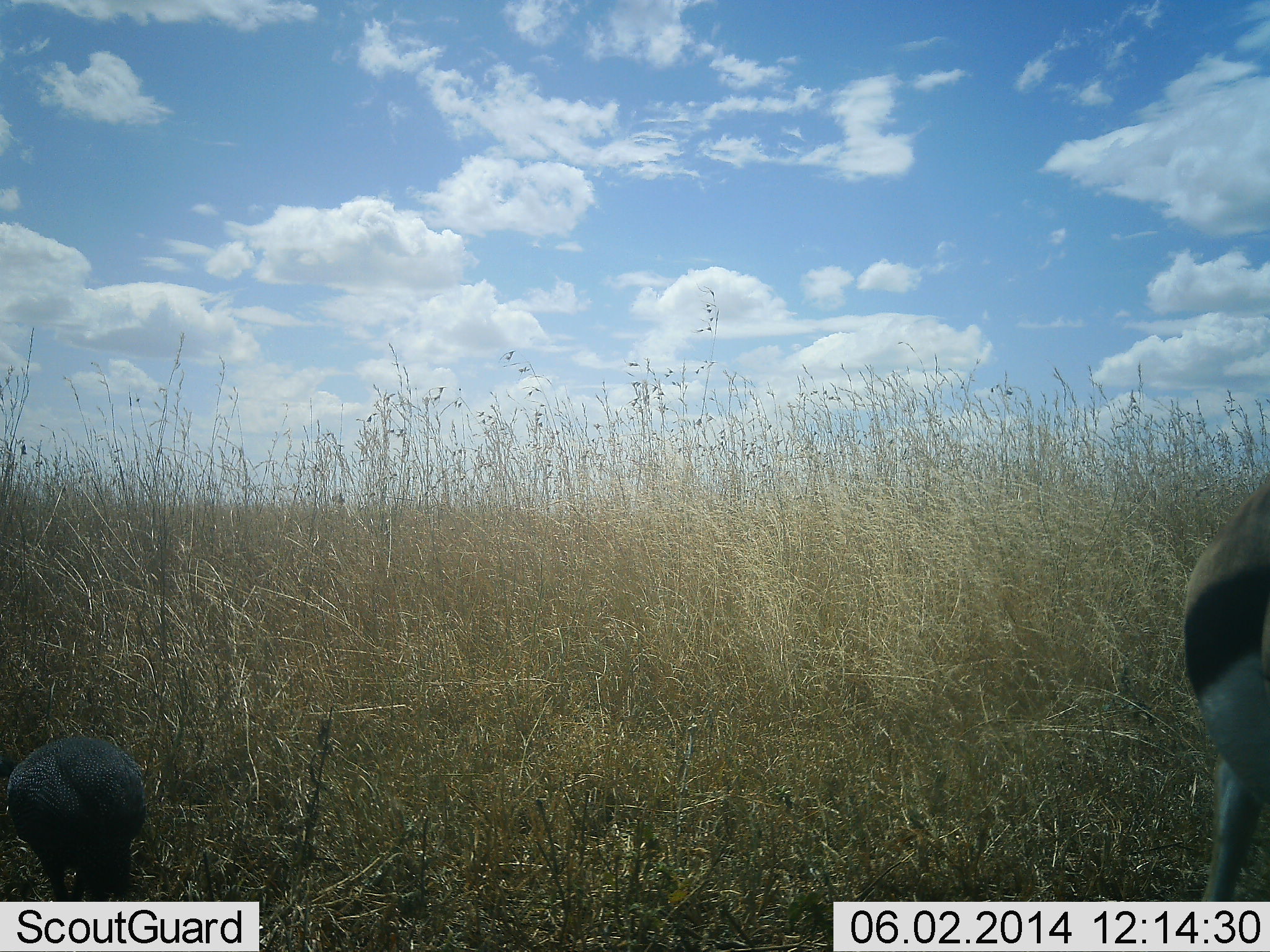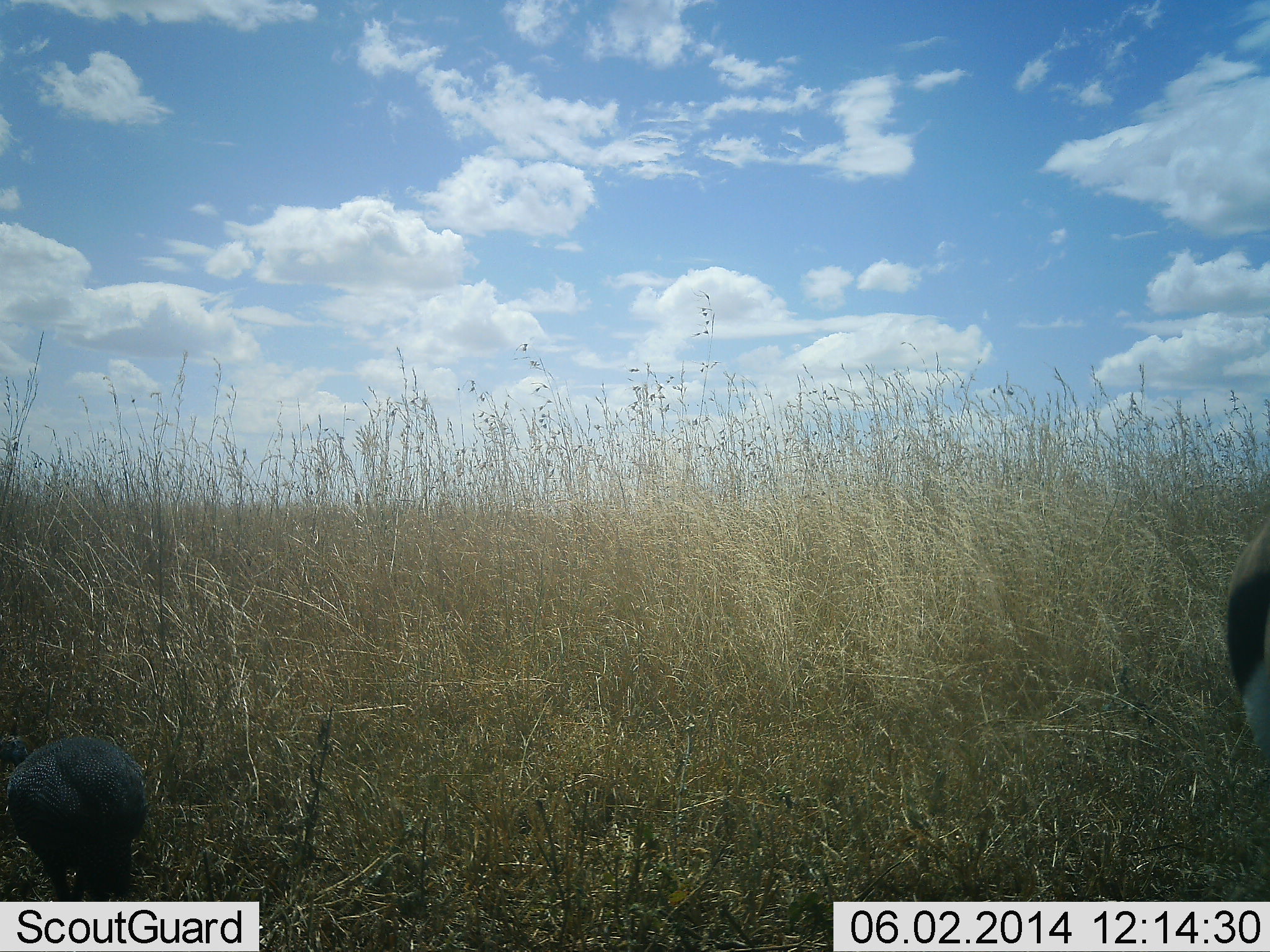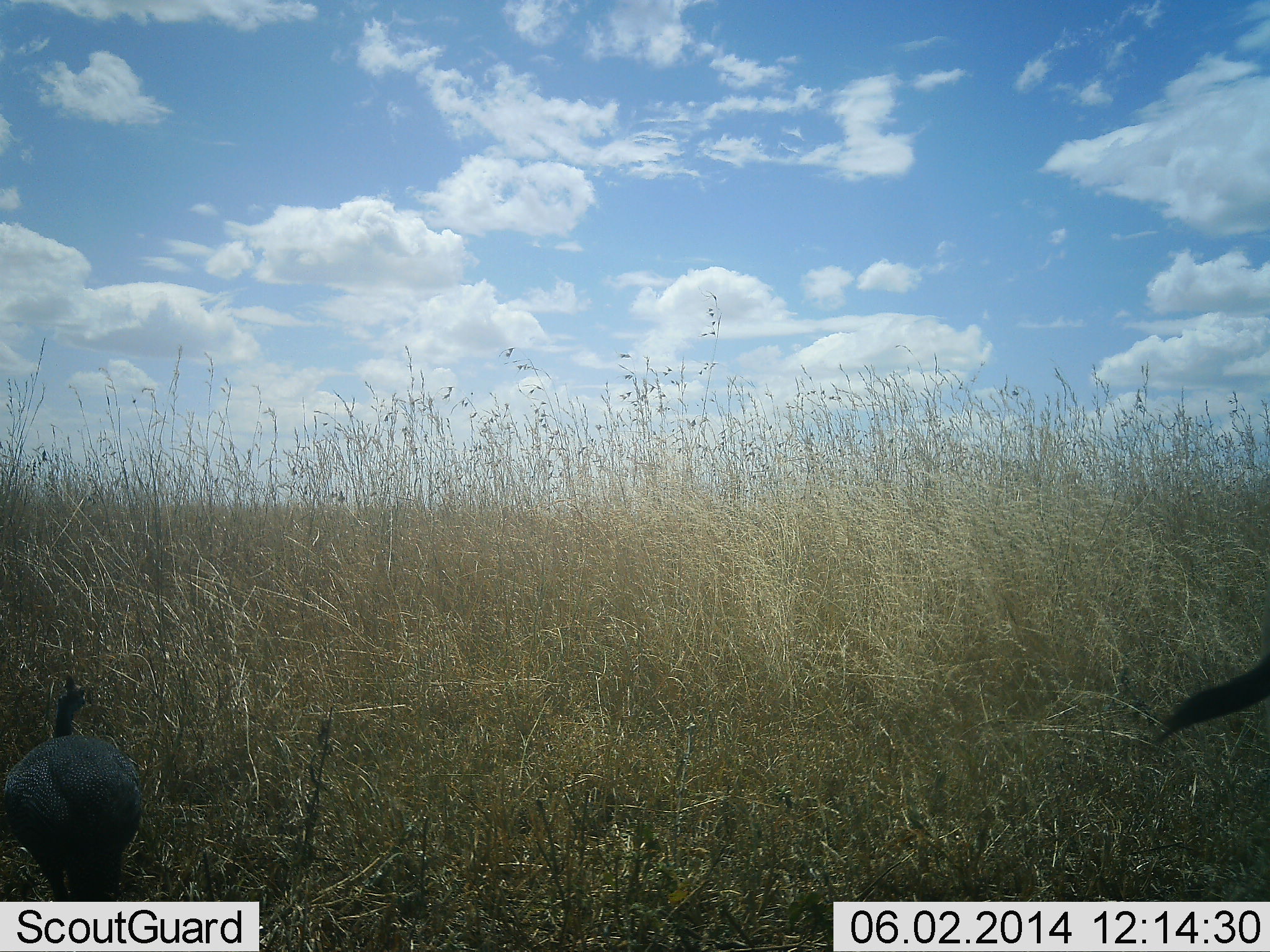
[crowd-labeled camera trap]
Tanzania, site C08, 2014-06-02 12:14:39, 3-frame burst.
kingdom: Animalia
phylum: Chordata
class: Mammalia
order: Artiodactyla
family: Bovidae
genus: Eudorcas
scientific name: Eudorcas thomsonii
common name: thomson's gazelle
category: gazellethomsons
Gazellethomsons (thomson's gazelle) (Eudorcas thomsonii), count 1. Behavior (volunteer vote fractions): standing 60%, resting 0%, moving 40%, interacting 0%. Young present (vote fraction): 0%. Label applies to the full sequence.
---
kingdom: Animalia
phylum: Chordata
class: Aves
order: Galliformes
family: Numididae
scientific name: Numididae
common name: guinea fowl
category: guineafowl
Guineafowl (guinea fowl) (Numididae), count 1. Behavior (volunteer vote fractions): standing 70%, resting 0%, moving 0%, interacting 0%. Young present (vote fraction): 0%. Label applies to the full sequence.